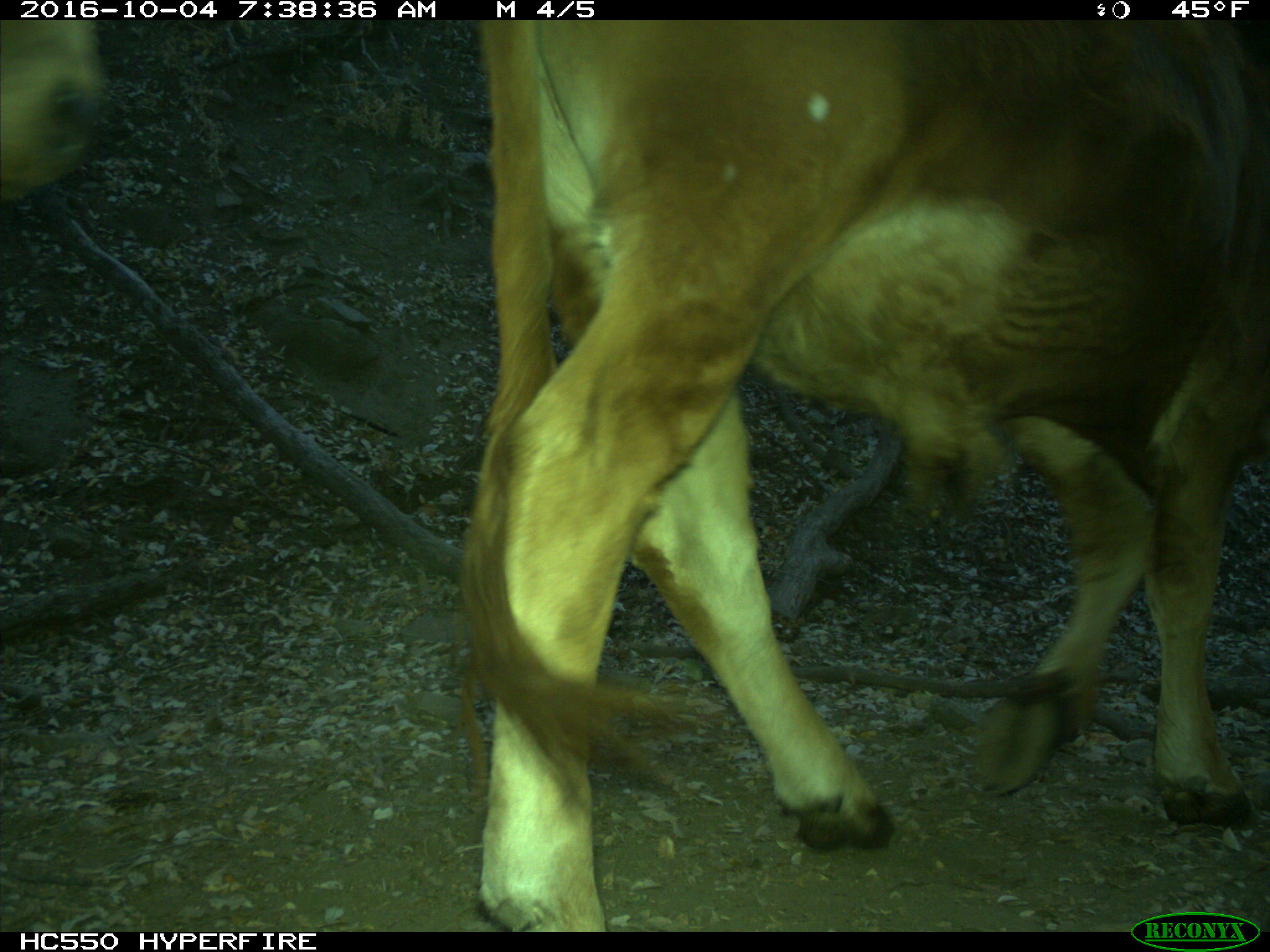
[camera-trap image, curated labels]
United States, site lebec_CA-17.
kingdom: Animalia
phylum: Chordata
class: Mammalia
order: Artiodactyla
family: Bovidae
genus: Bos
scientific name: Bos taurus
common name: domestic cow